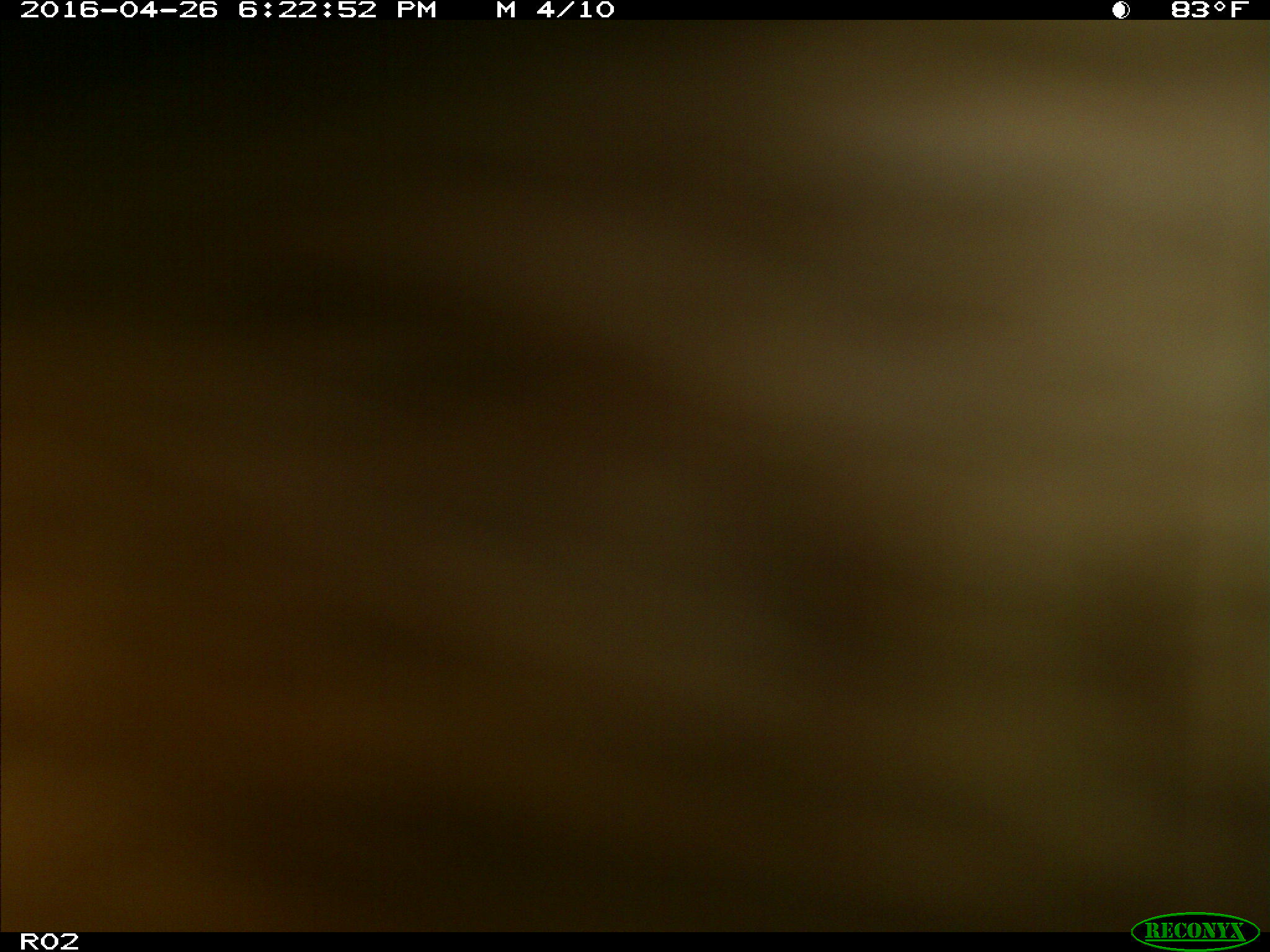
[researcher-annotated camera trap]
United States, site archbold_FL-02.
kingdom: Animalia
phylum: Chordata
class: Mammalia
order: Artiodactyla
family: Bovidae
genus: Bos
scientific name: Bos taurus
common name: domestic cow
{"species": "Bos taurus (domestic cow)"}